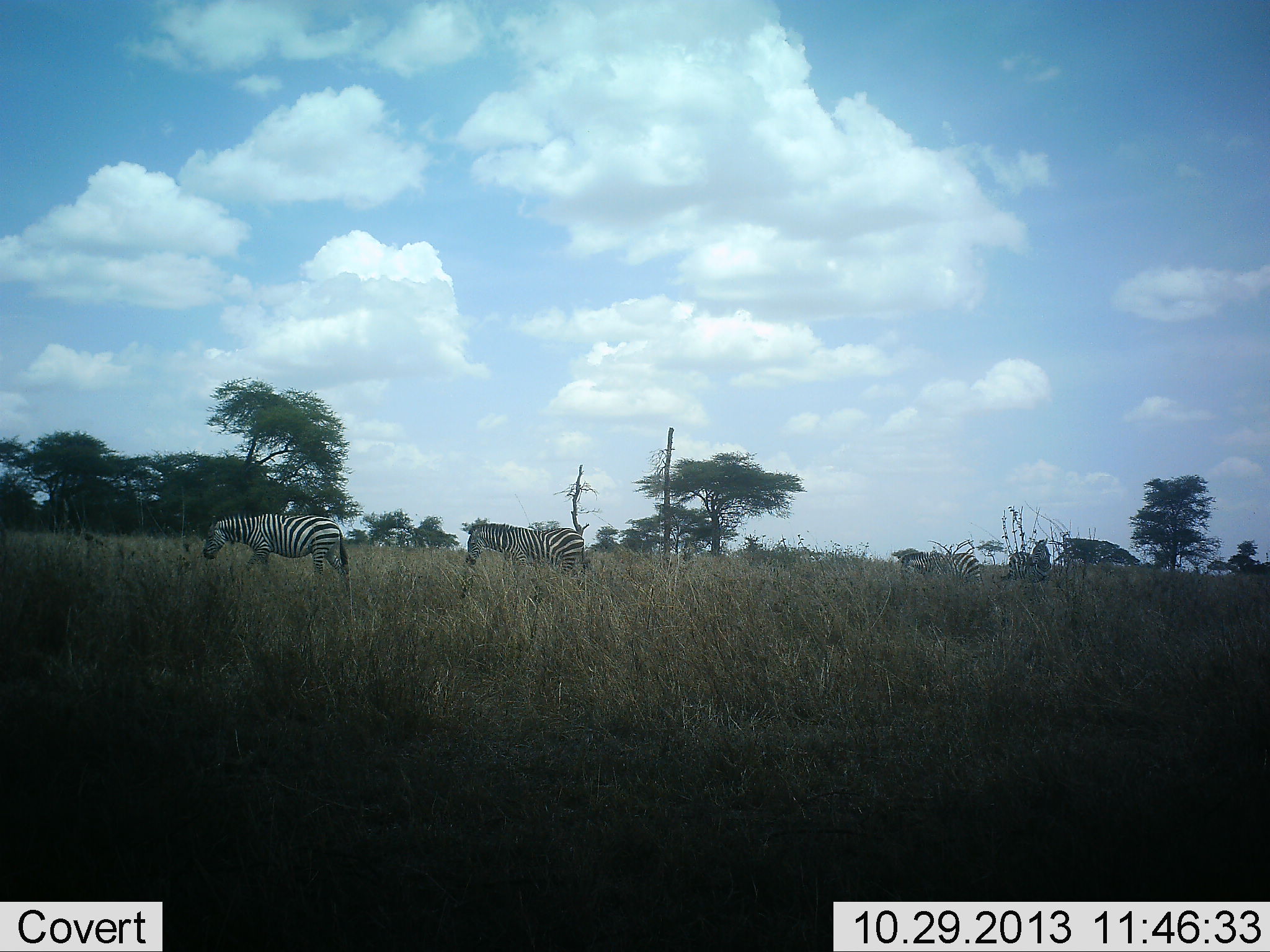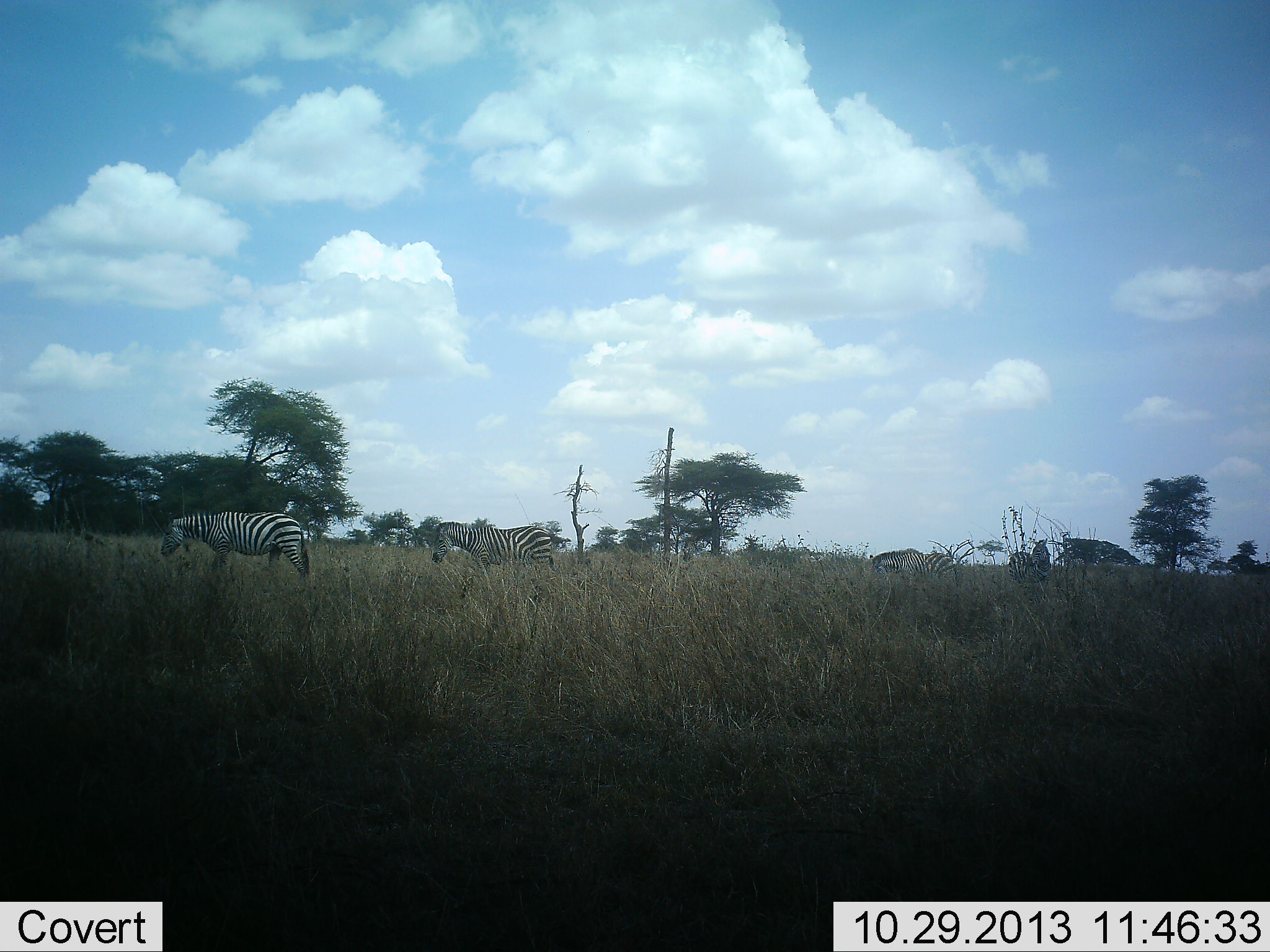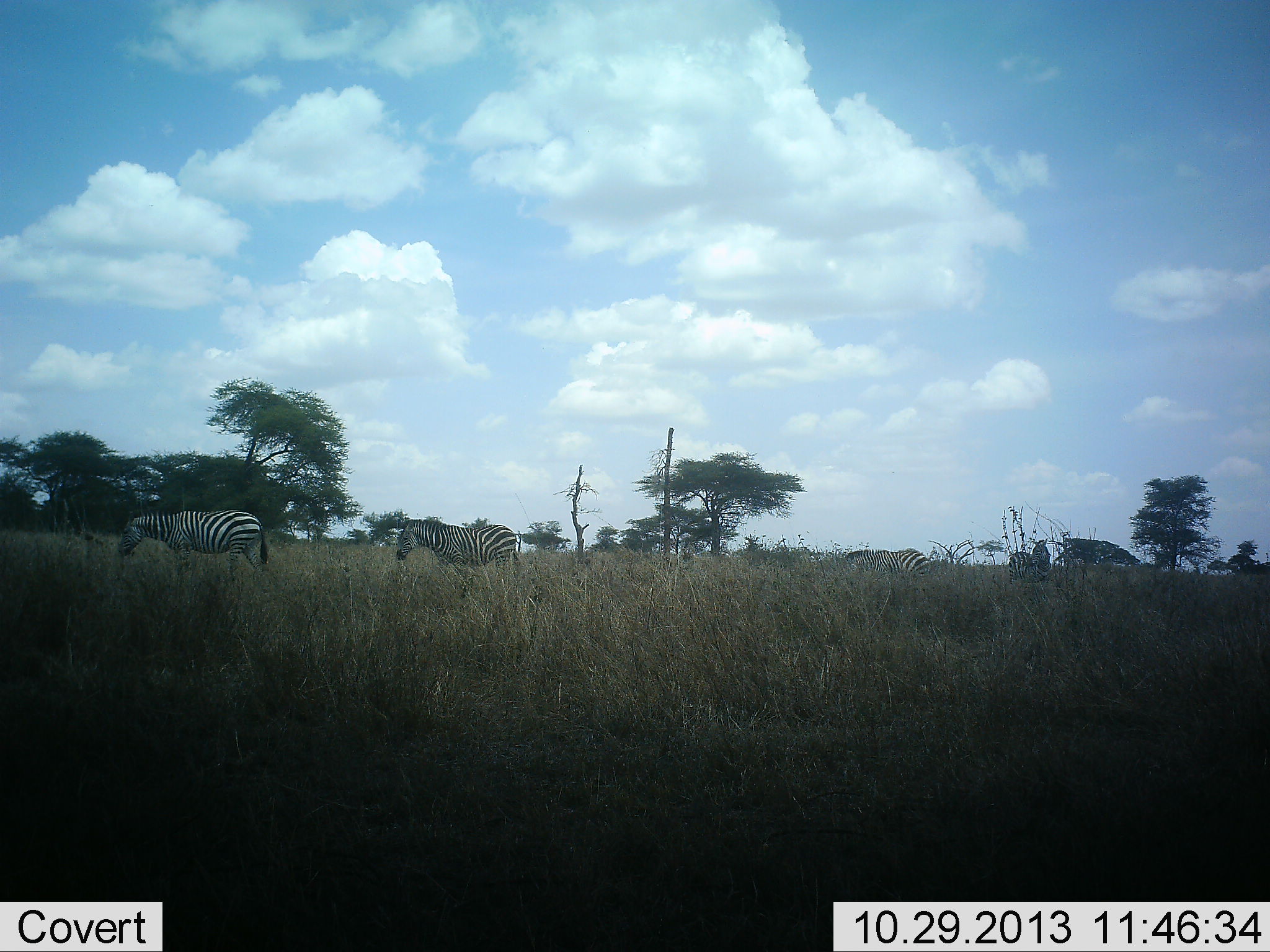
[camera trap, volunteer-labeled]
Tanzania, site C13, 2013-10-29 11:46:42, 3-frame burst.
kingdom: Animalia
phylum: Chordata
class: Mammalia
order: Perissodactyla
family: Equidae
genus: Equus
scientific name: Equus quagga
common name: plains zebra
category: zebra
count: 4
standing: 10%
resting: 0%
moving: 100%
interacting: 0%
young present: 0%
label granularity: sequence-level